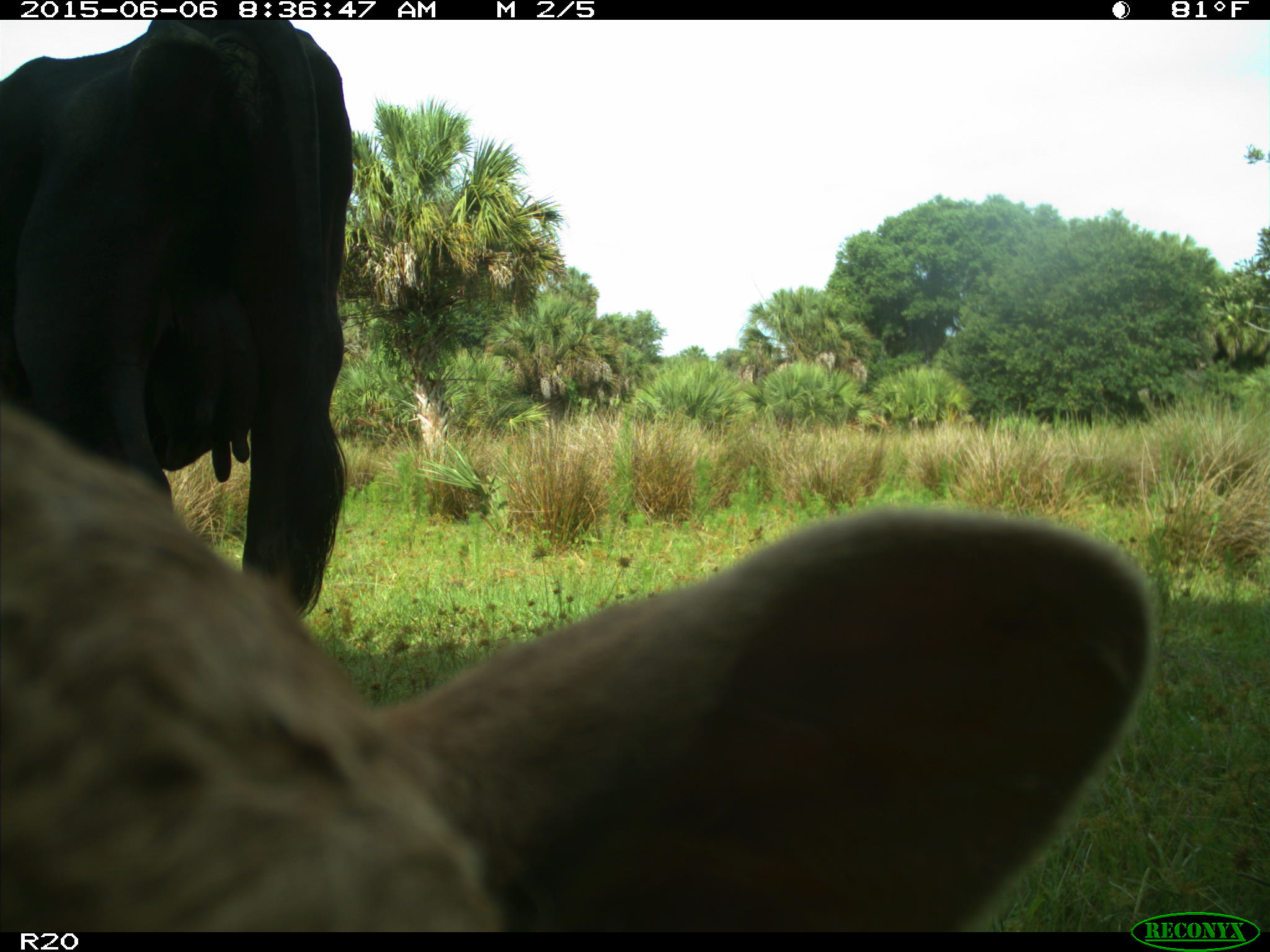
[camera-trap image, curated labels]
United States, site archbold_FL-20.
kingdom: Animalia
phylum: Chordata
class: Mammalia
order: Artiodactyla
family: Bovidae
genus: Bos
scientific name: Bos taurus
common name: domestic cow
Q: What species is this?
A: Bos taurus (domestic cow).